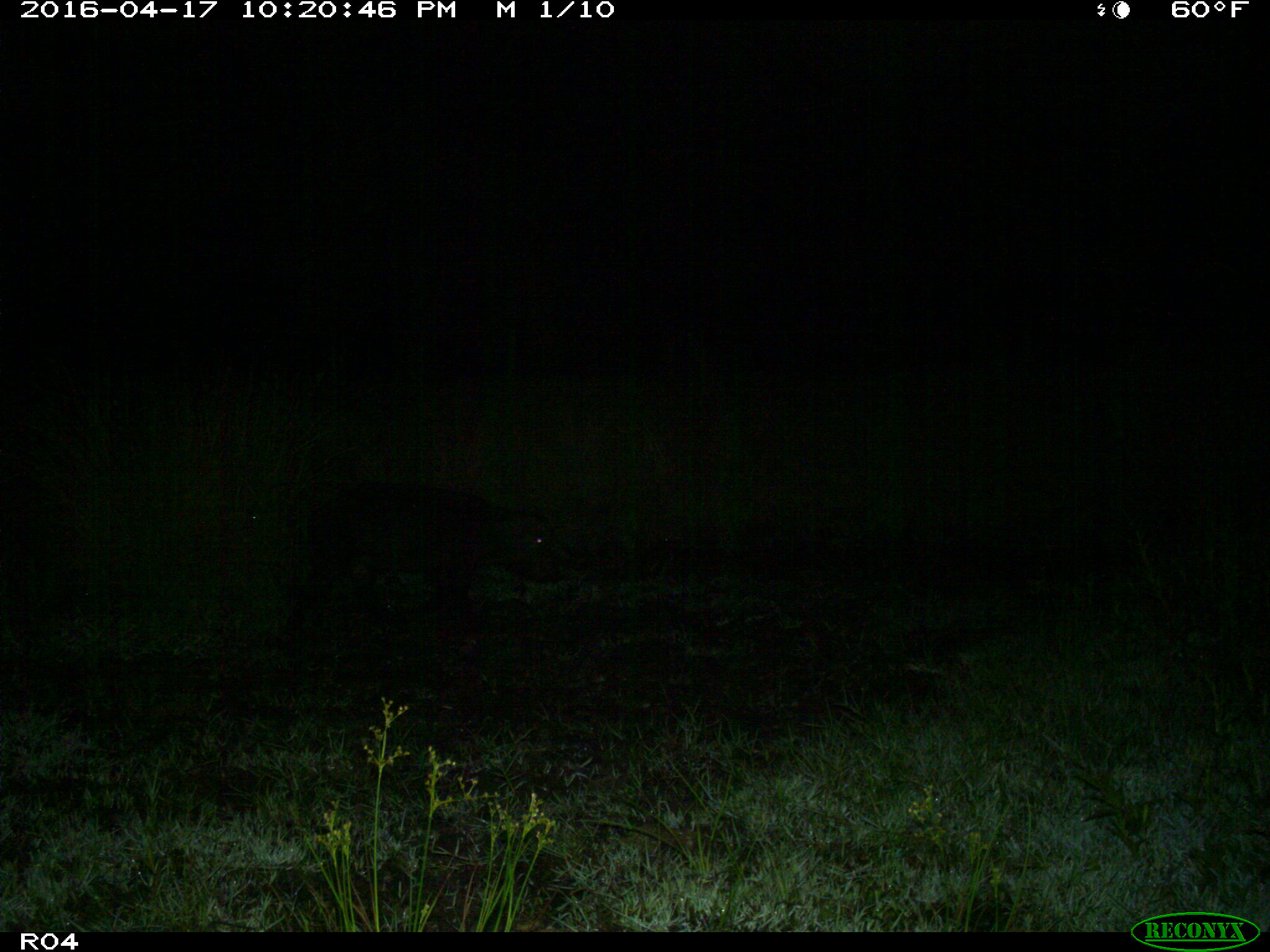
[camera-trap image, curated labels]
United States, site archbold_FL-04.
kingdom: Animalia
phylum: Chordata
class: Mammalia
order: Artiodactyla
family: Suidae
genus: Sus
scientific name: Sus scrofa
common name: wild boar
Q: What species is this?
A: Sus scrofa (wild boar).